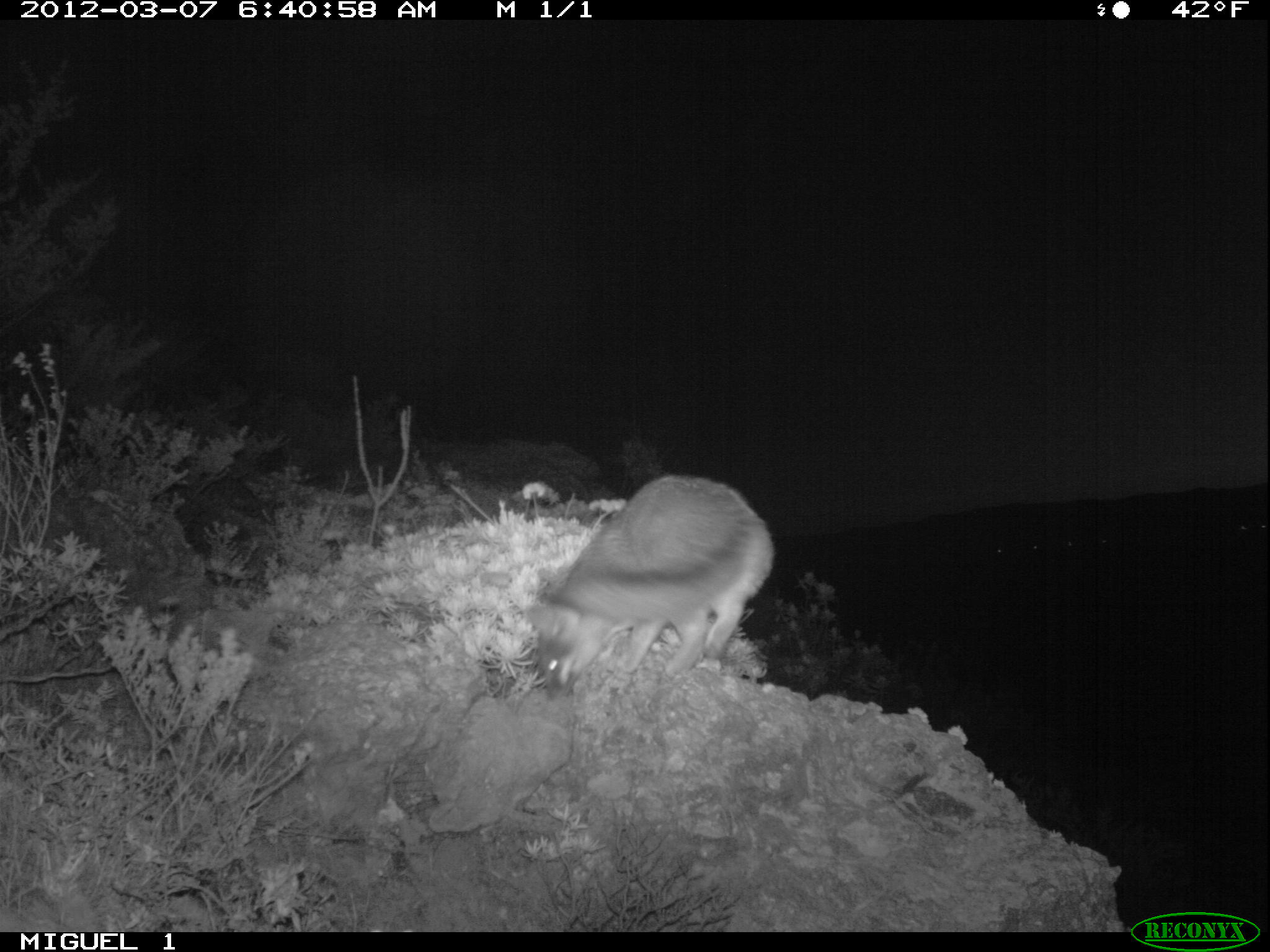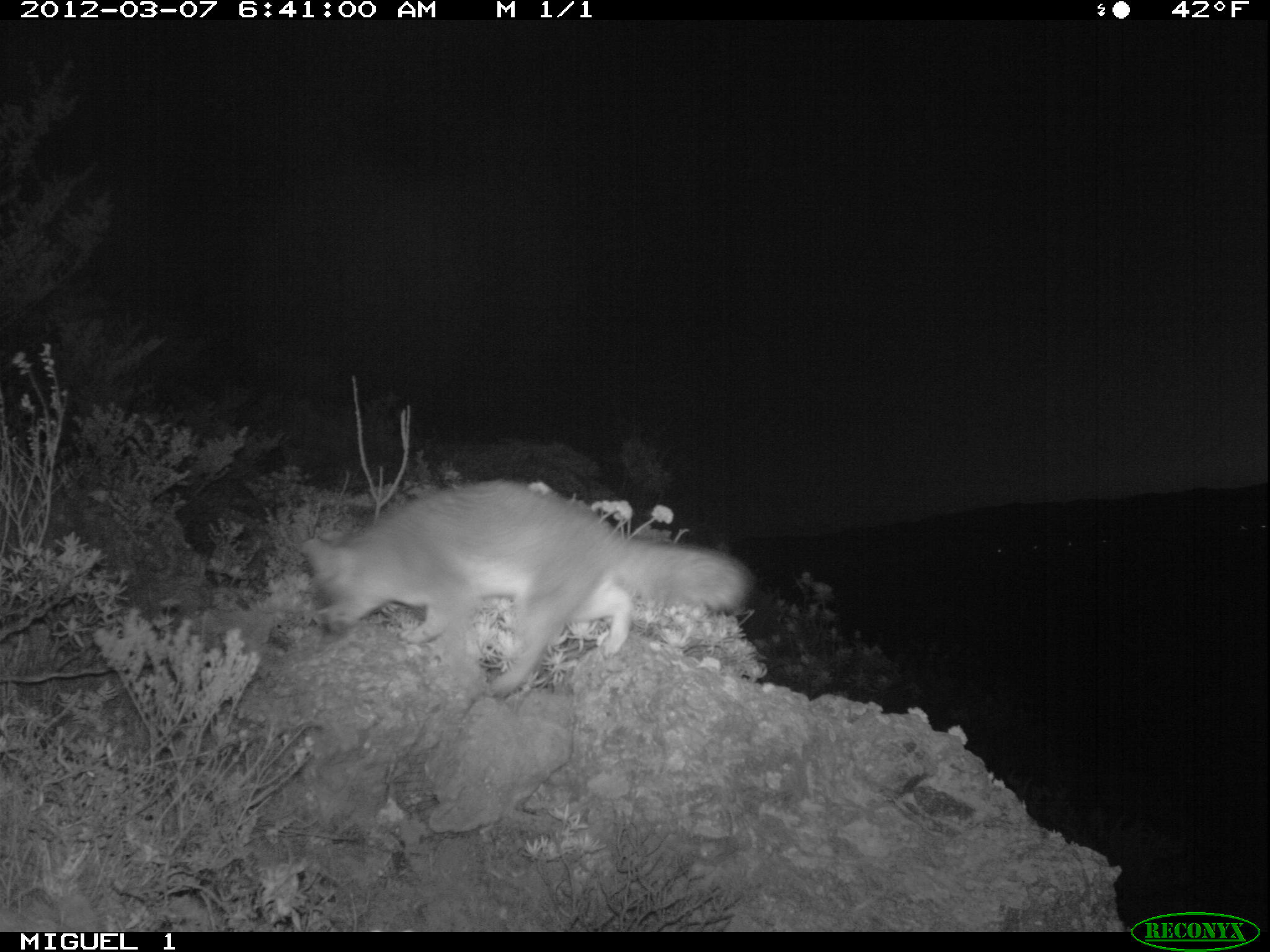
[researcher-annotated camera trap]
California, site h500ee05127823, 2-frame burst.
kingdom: Animalia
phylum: Chordata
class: Mammalia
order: Carnivora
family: Canidae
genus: Urocyon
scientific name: Urocyon littoralis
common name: island fox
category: fox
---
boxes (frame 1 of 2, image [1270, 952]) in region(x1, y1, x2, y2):
fox: region(528, 475, 775, 700)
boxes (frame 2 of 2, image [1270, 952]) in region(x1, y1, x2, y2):
fox: region(300, 478, 751, 701)